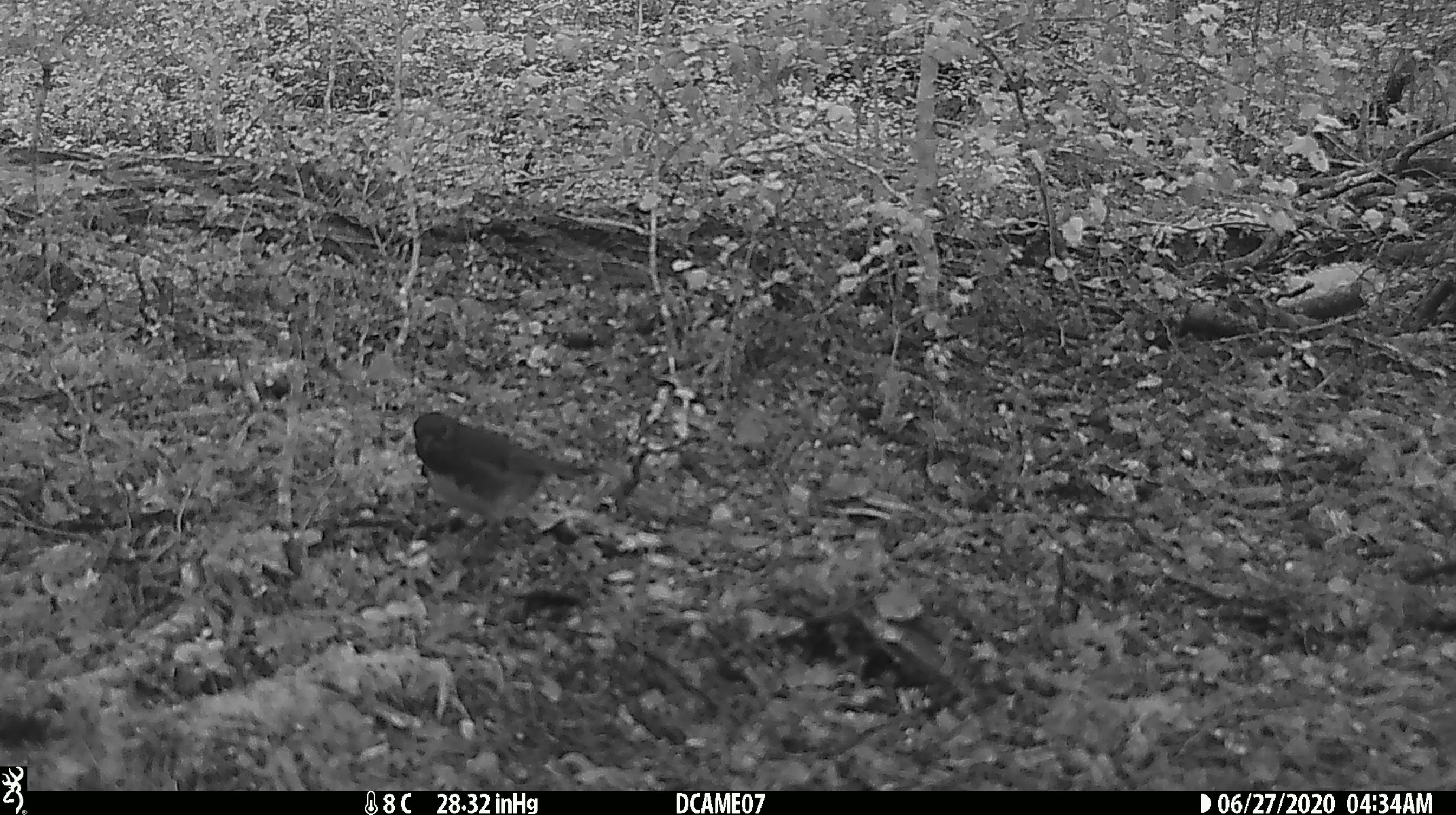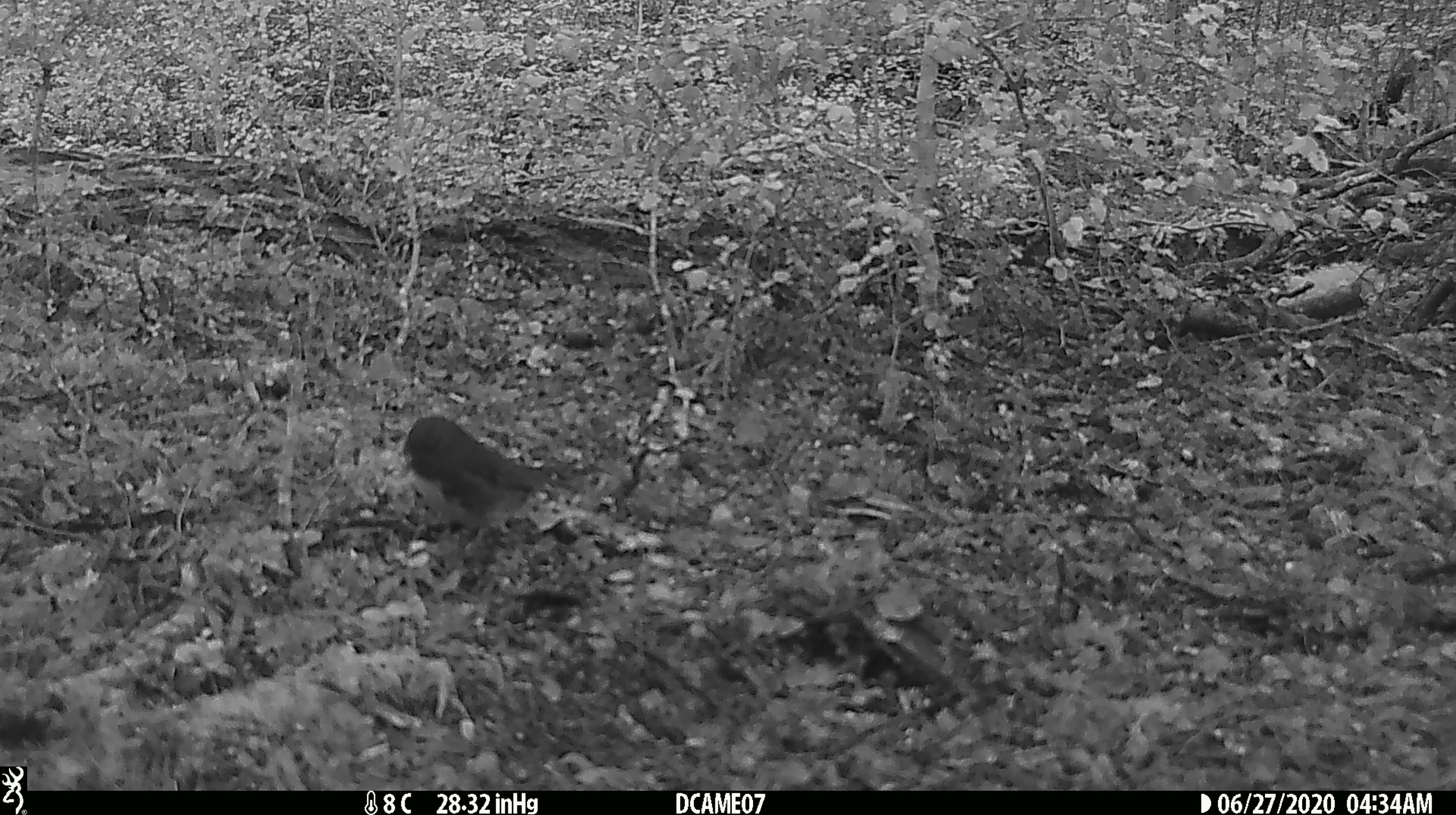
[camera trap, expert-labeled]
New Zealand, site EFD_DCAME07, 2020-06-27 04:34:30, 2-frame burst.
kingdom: Animalia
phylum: Chordata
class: Aves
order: Passeriformes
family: Petroicidae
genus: Petroica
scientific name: Petroica australis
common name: new zealand robin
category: robin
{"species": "robin (new zealand robin) (Petroica australis)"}